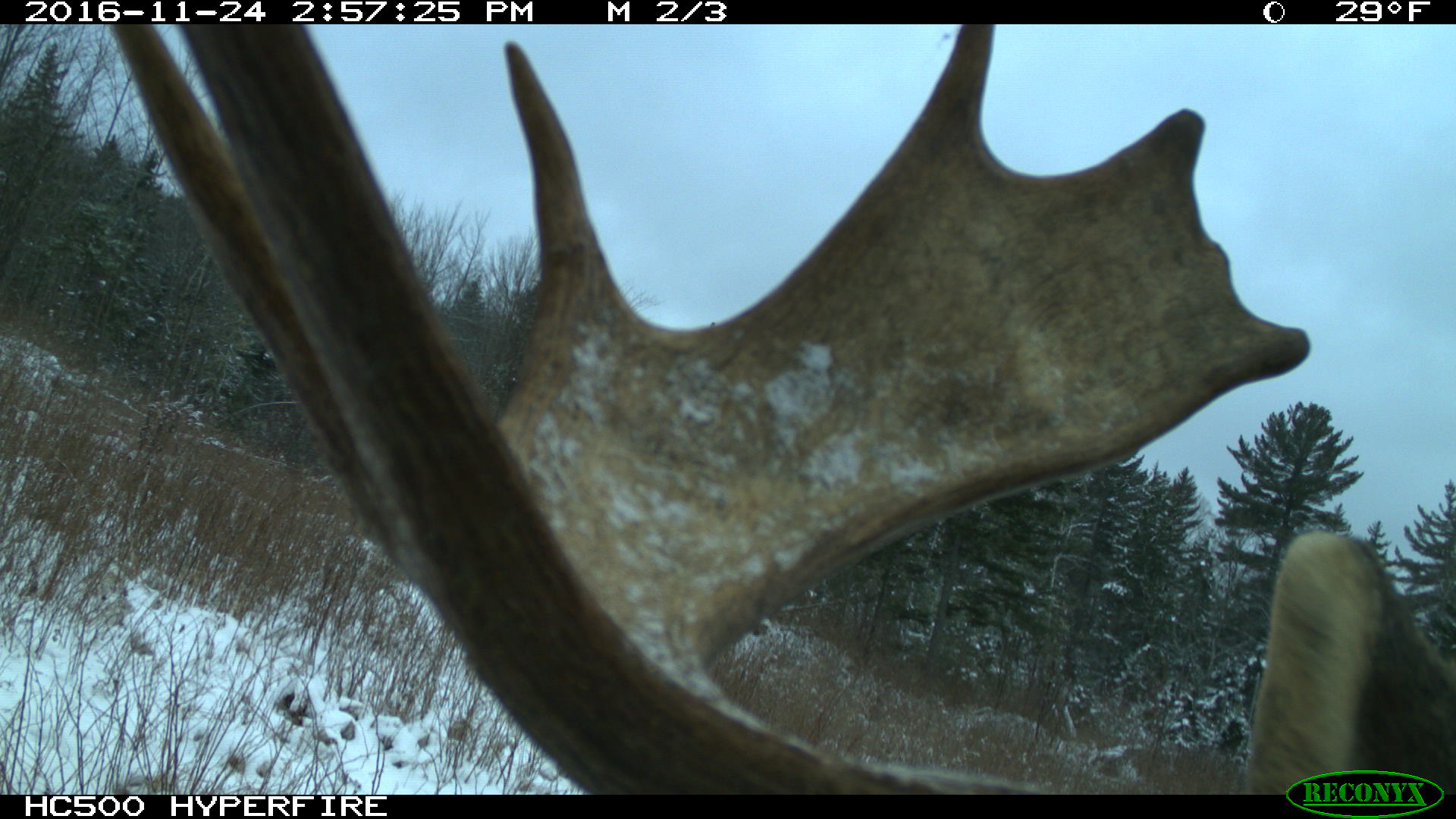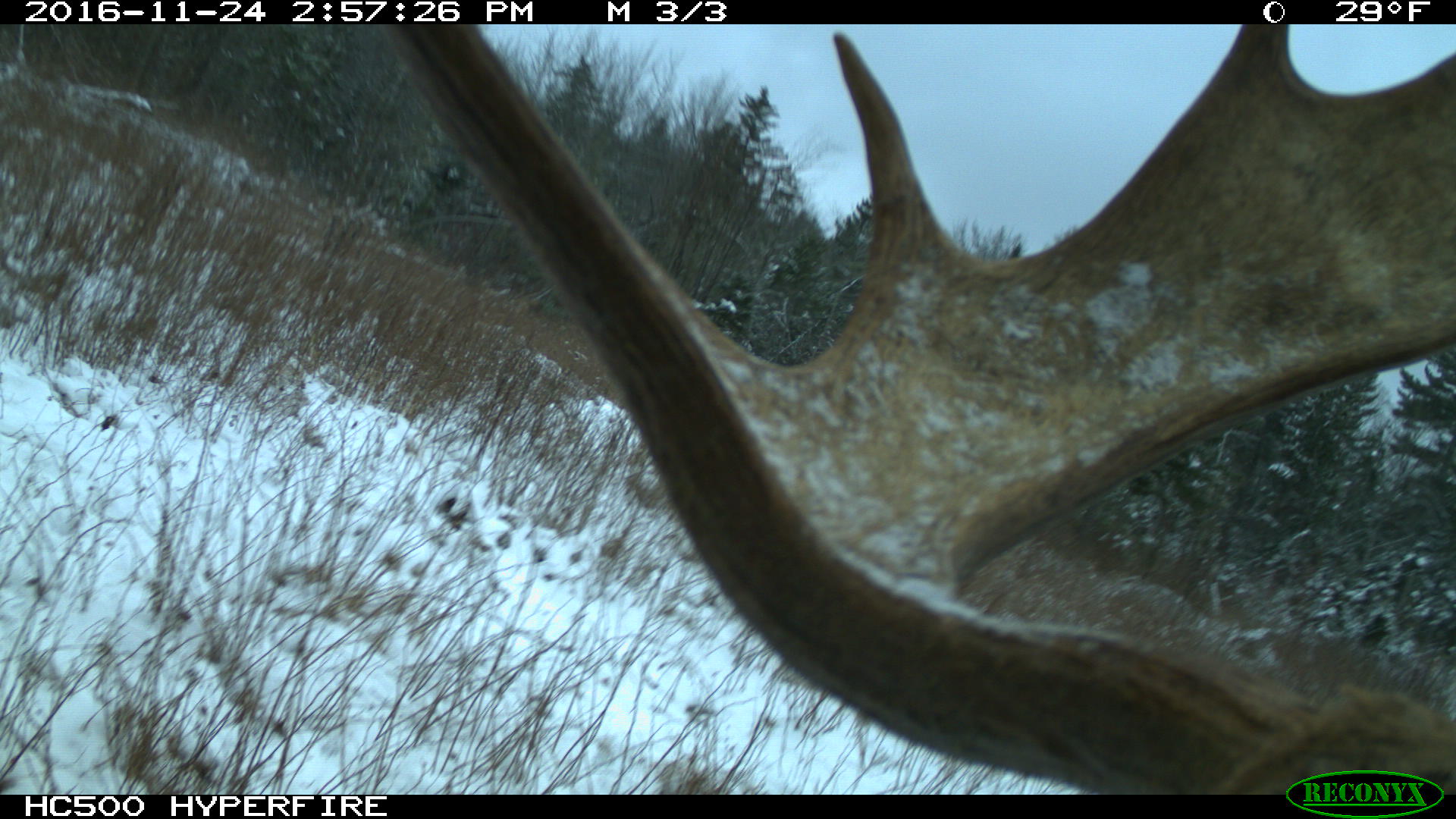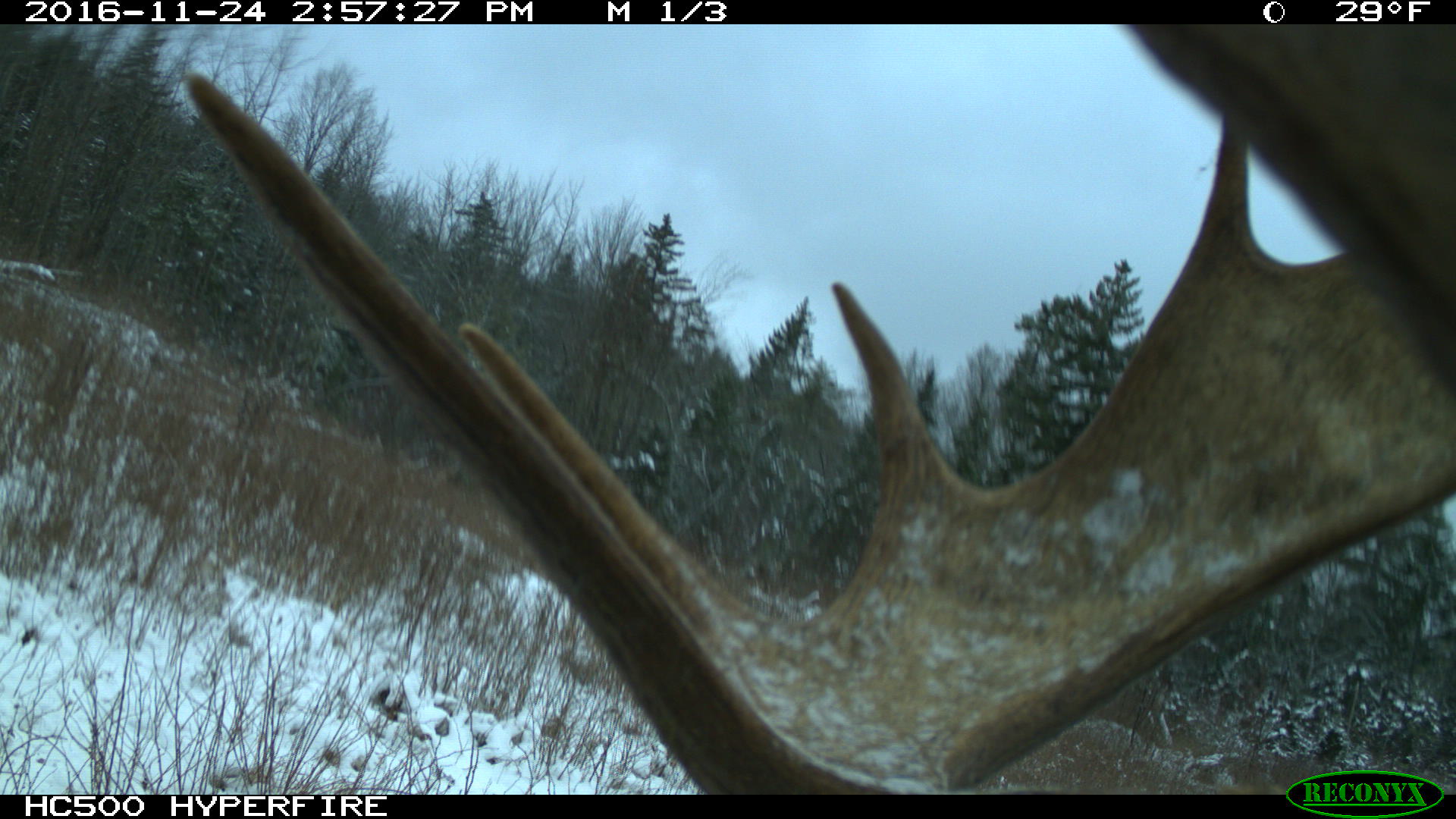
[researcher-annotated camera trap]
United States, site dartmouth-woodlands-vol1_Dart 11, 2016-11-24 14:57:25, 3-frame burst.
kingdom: Animalia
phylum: Chordata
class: Mammalia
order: Artiodactyla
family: Cervidae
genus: Alces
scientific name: Alces alces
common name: moose